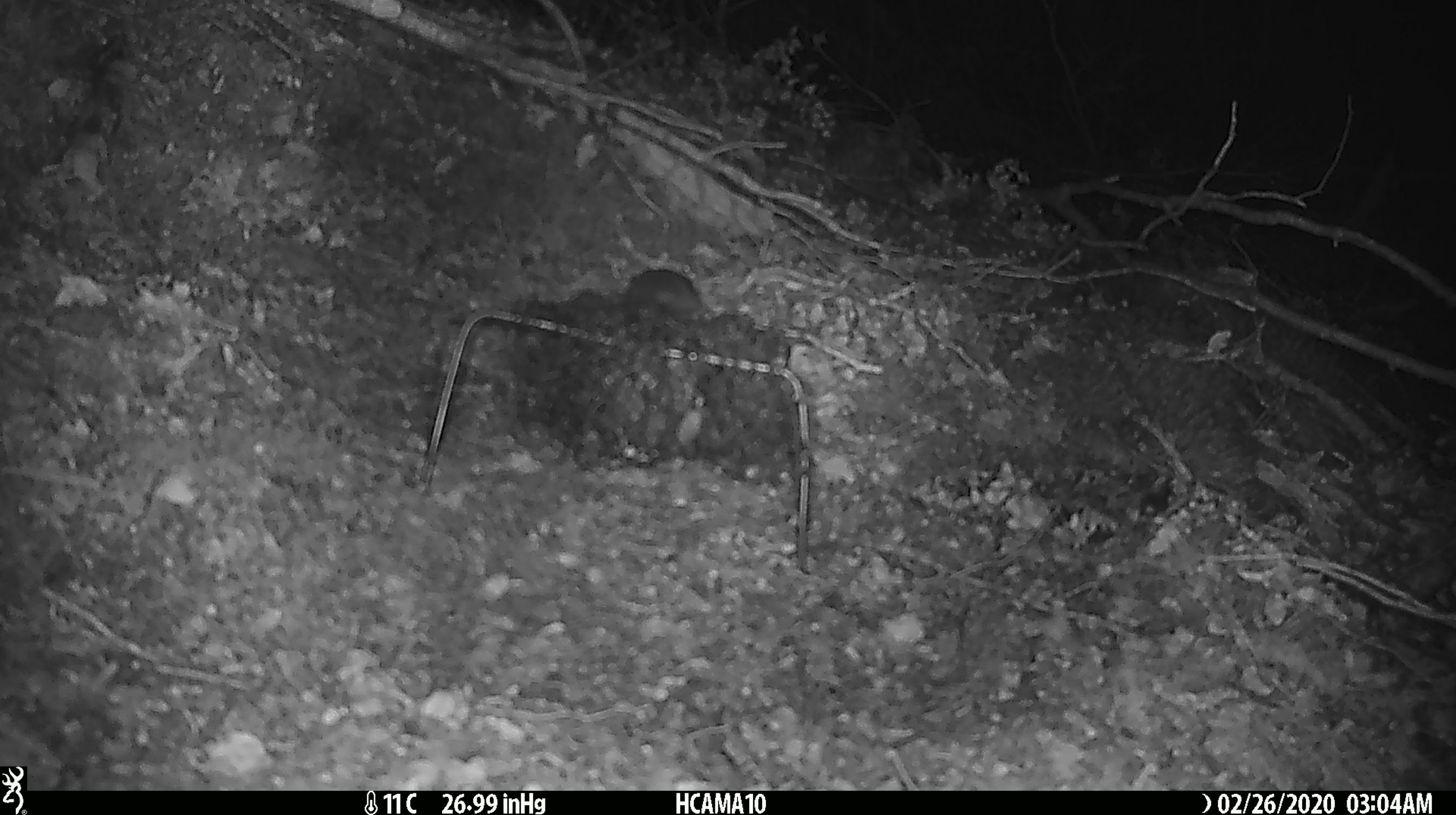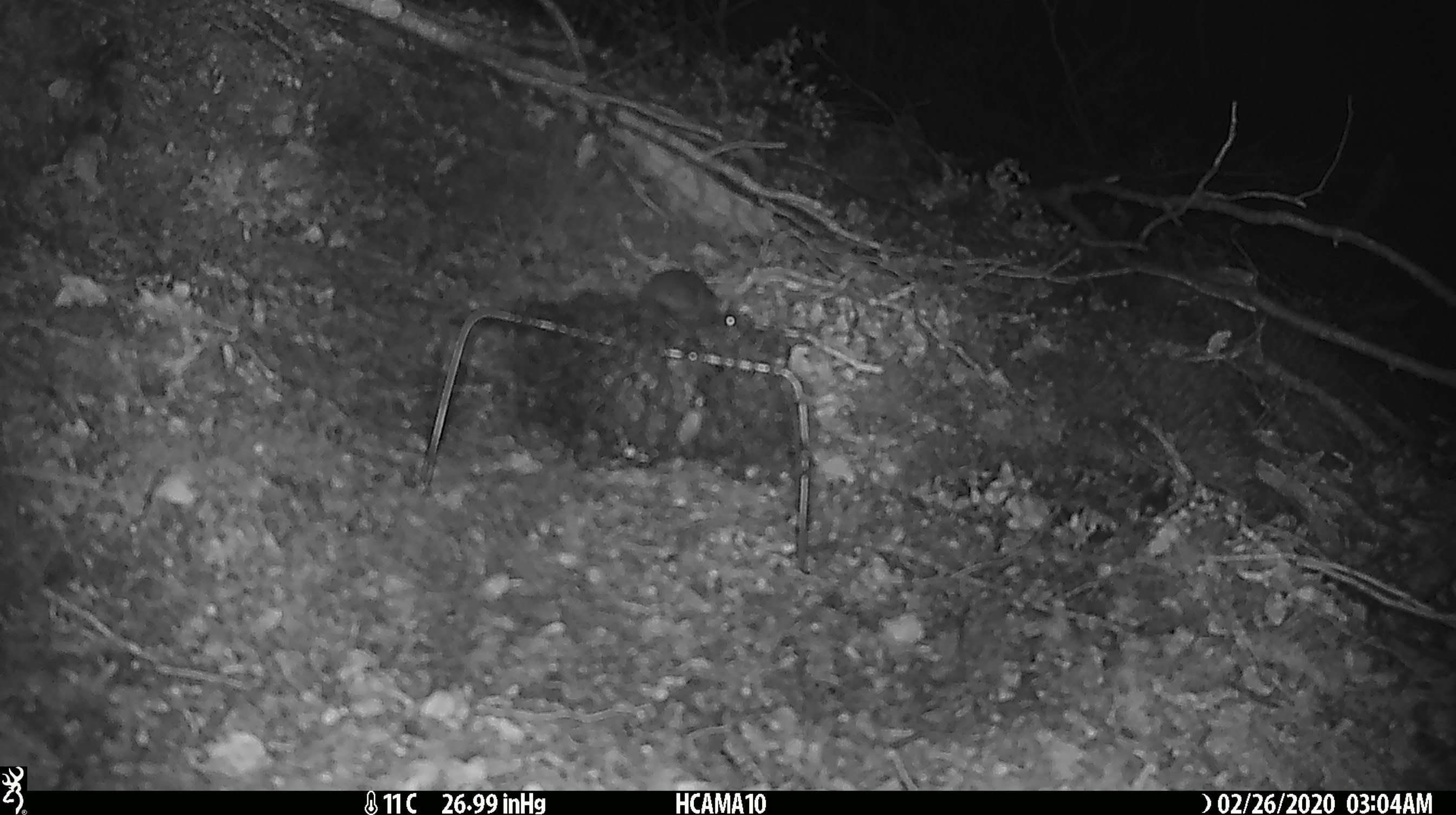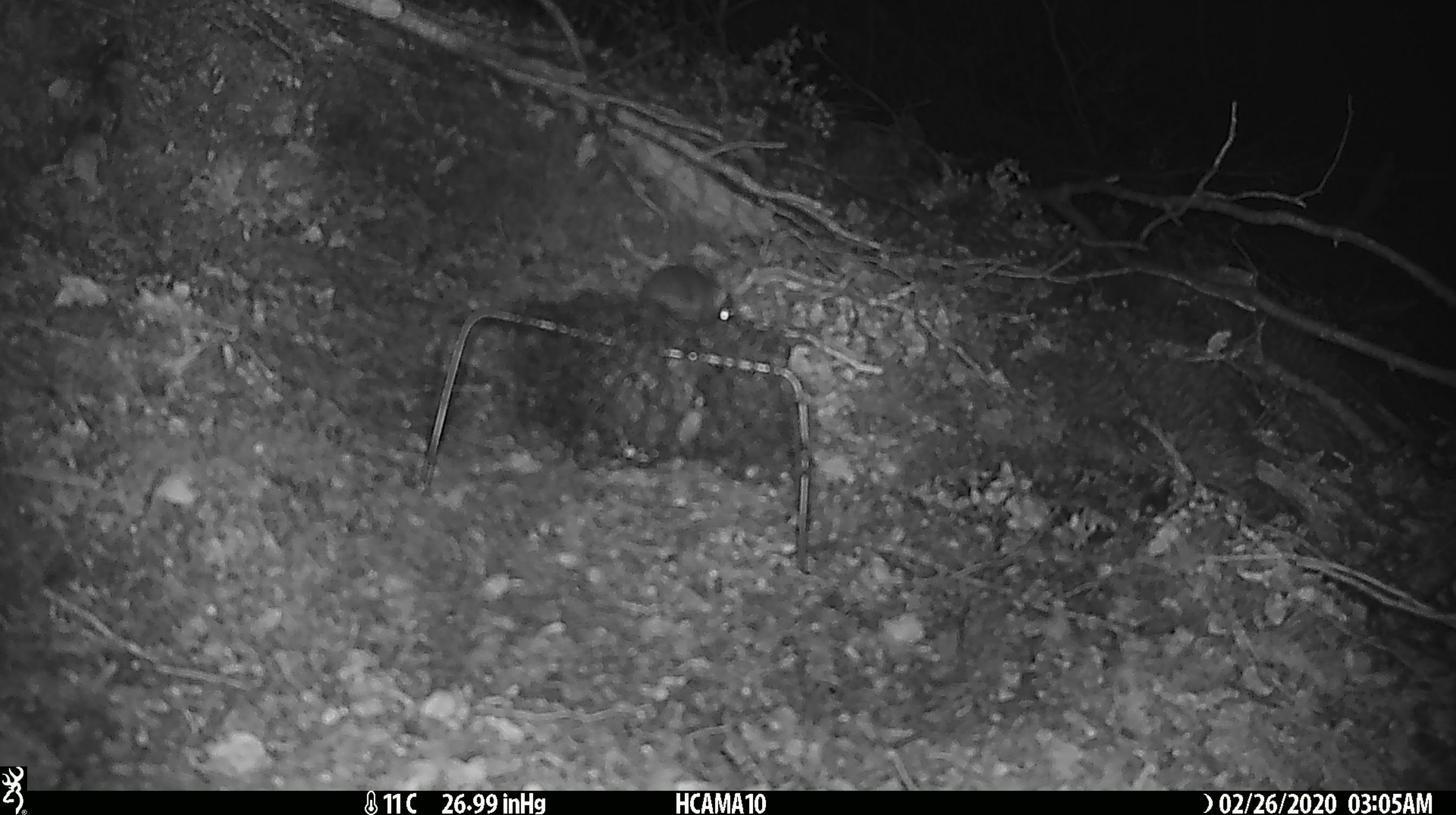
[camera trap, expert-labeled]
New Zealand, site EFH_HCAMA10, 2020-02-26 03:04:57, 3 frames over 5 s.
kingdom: Animalia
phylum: Chordata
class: Mammalia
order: Rodentia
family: Muridae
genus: Mus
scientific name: Mus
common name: mouse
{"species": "mouse (Mus)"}